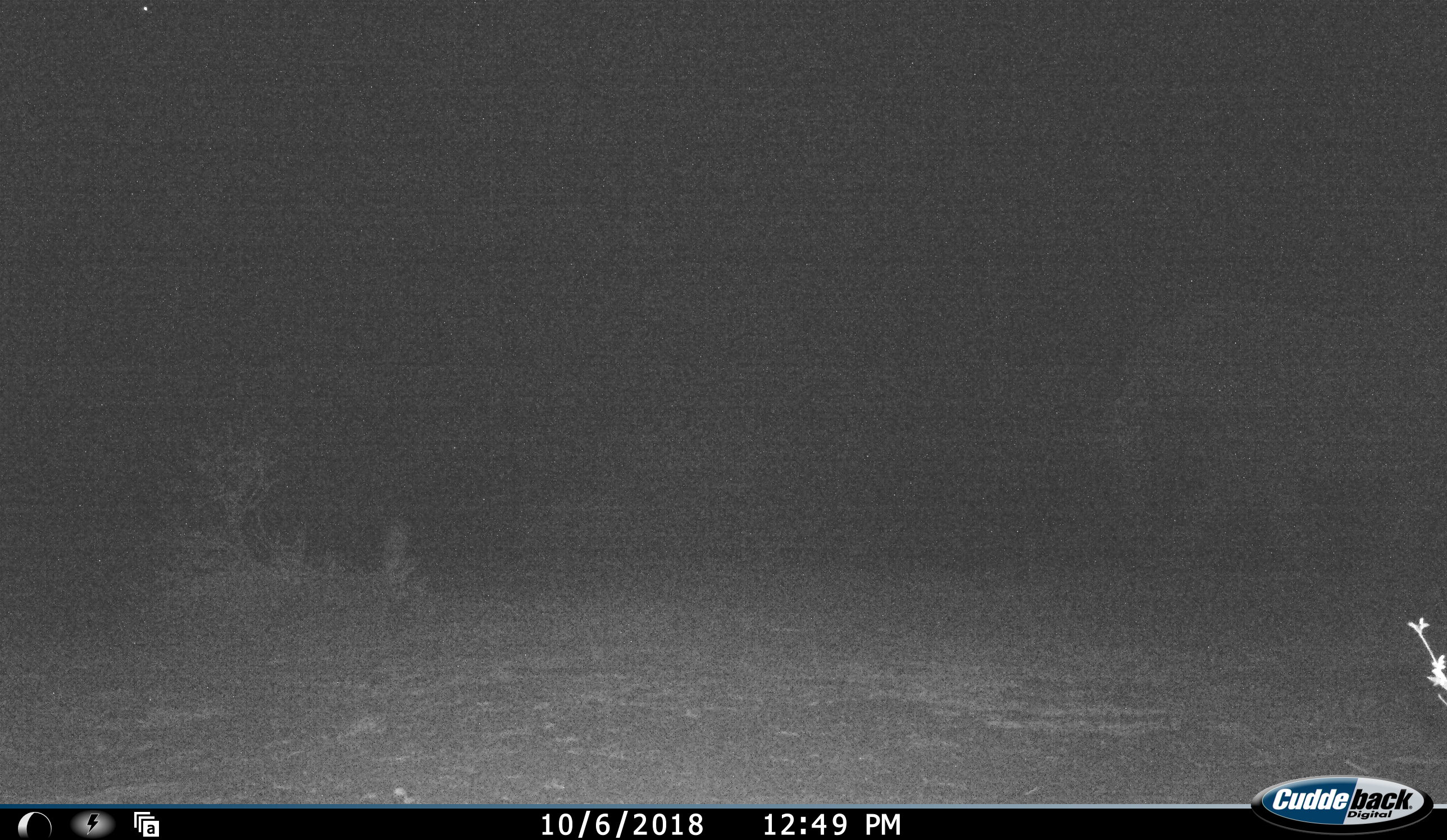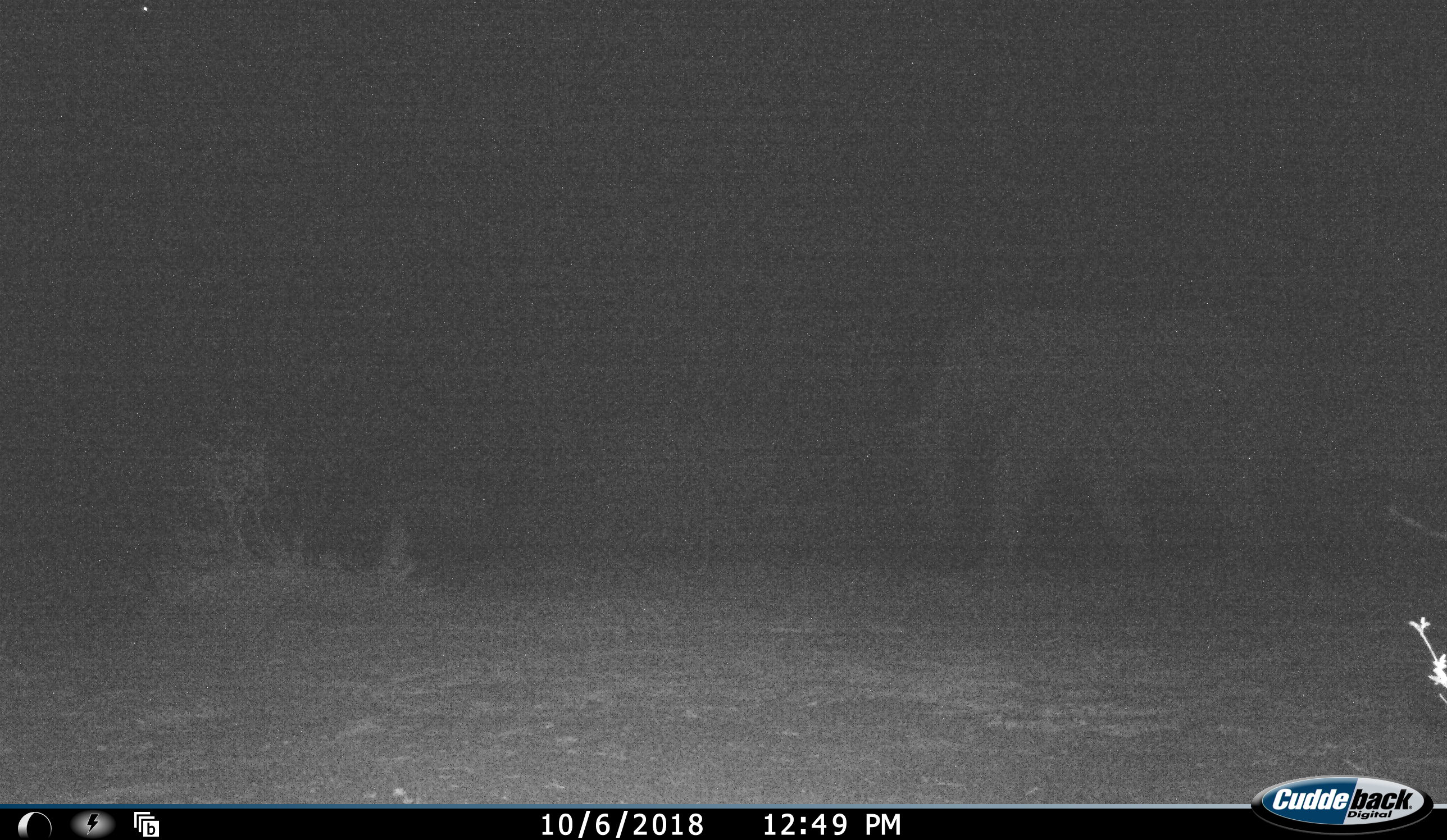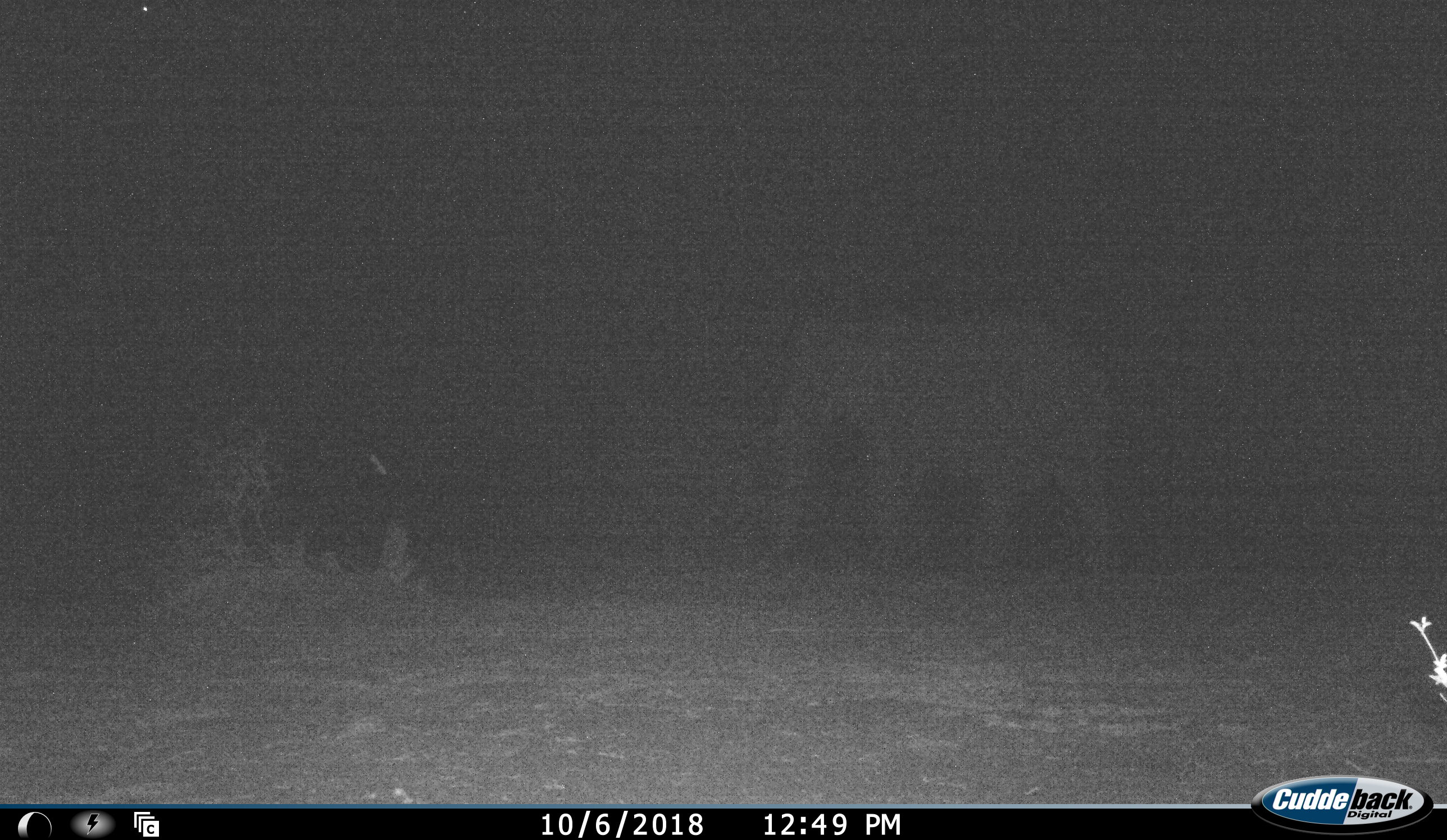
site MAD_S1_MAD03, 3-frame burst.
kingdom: Animalia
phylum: Chordata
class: Mammalia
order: Proboscidea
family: Elephantidae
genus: Loxodonta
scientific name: Loxodonta africana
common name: african bush elephant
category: elephant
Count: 1.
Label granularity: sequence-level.